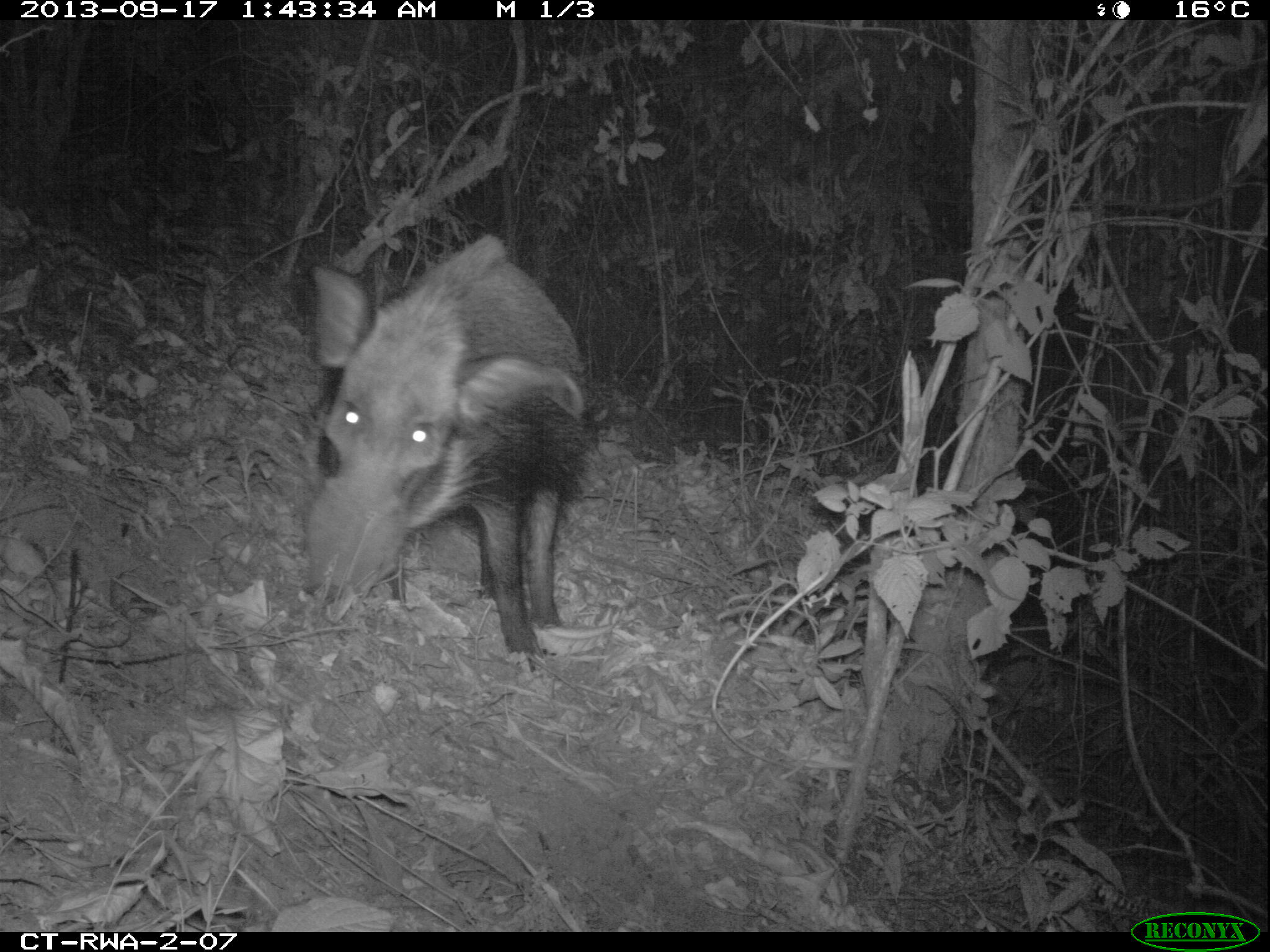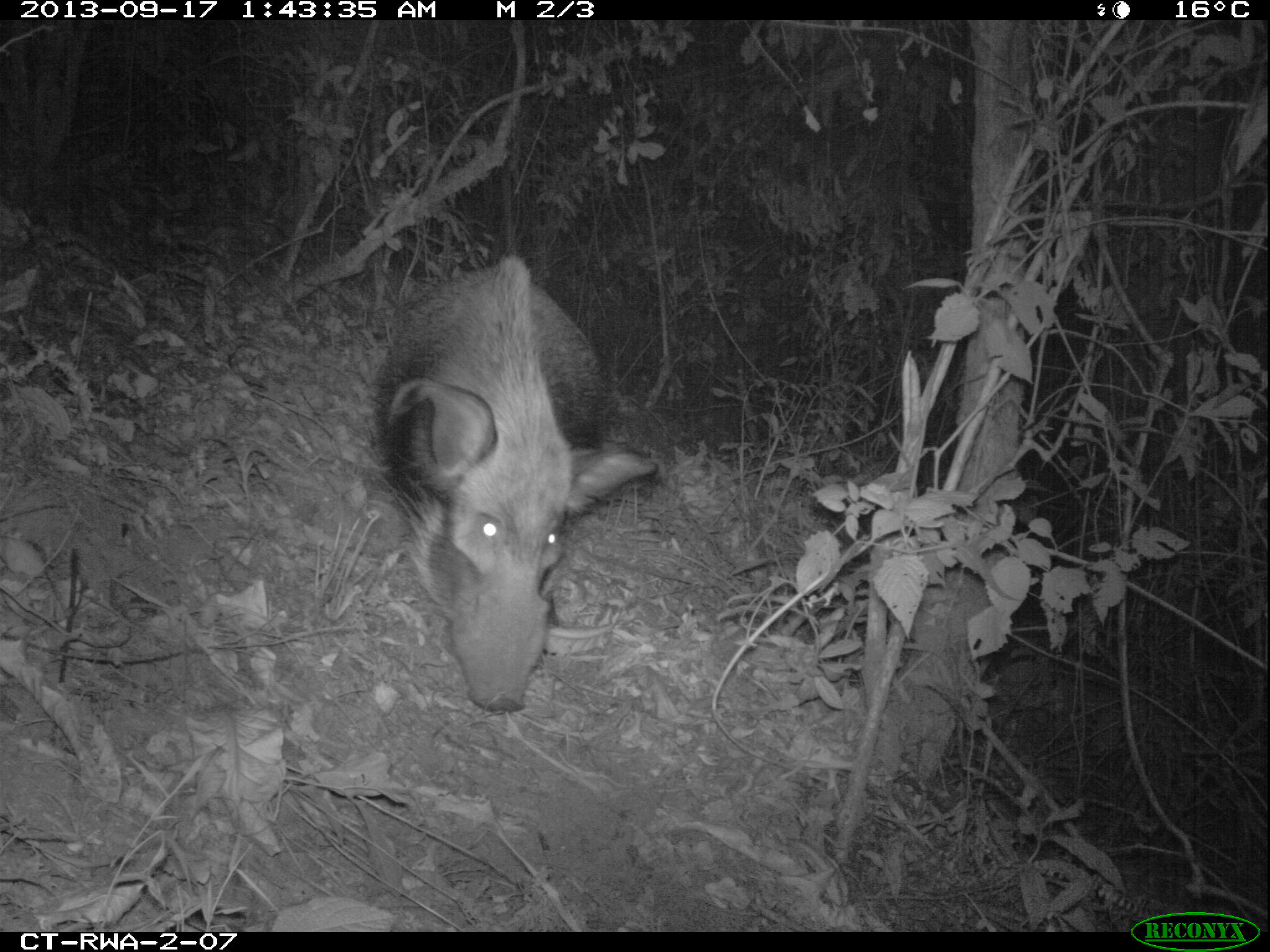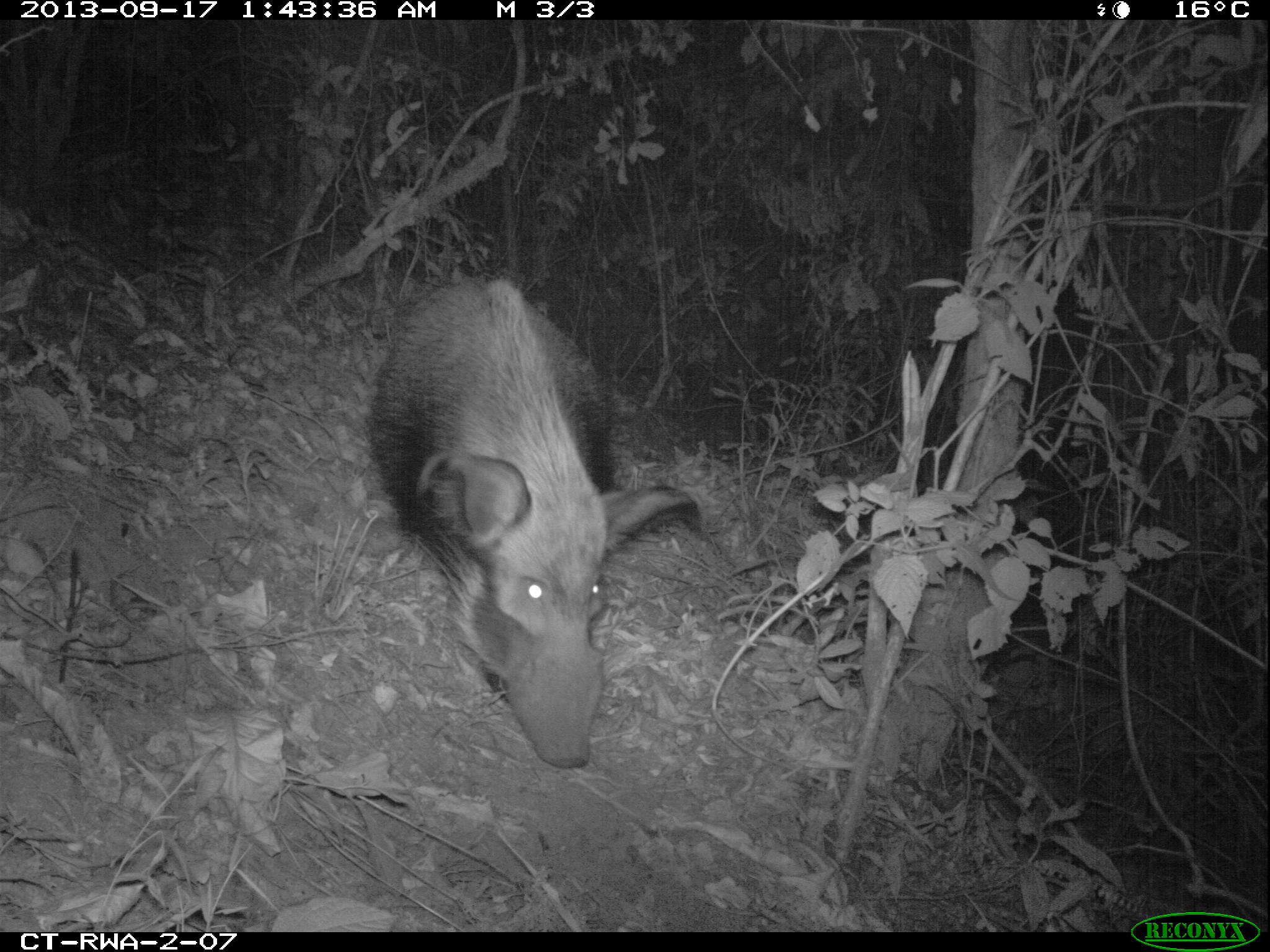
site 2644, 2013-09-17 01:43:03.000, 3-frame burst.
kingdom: Animalia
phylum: Chordata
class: Mammalia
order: Artiodactyla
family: Suidae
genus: Potamochoerus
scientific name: Potamochoerus larvatus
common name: bushpig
Potamochoerus larvatus (bushpig), count 2.